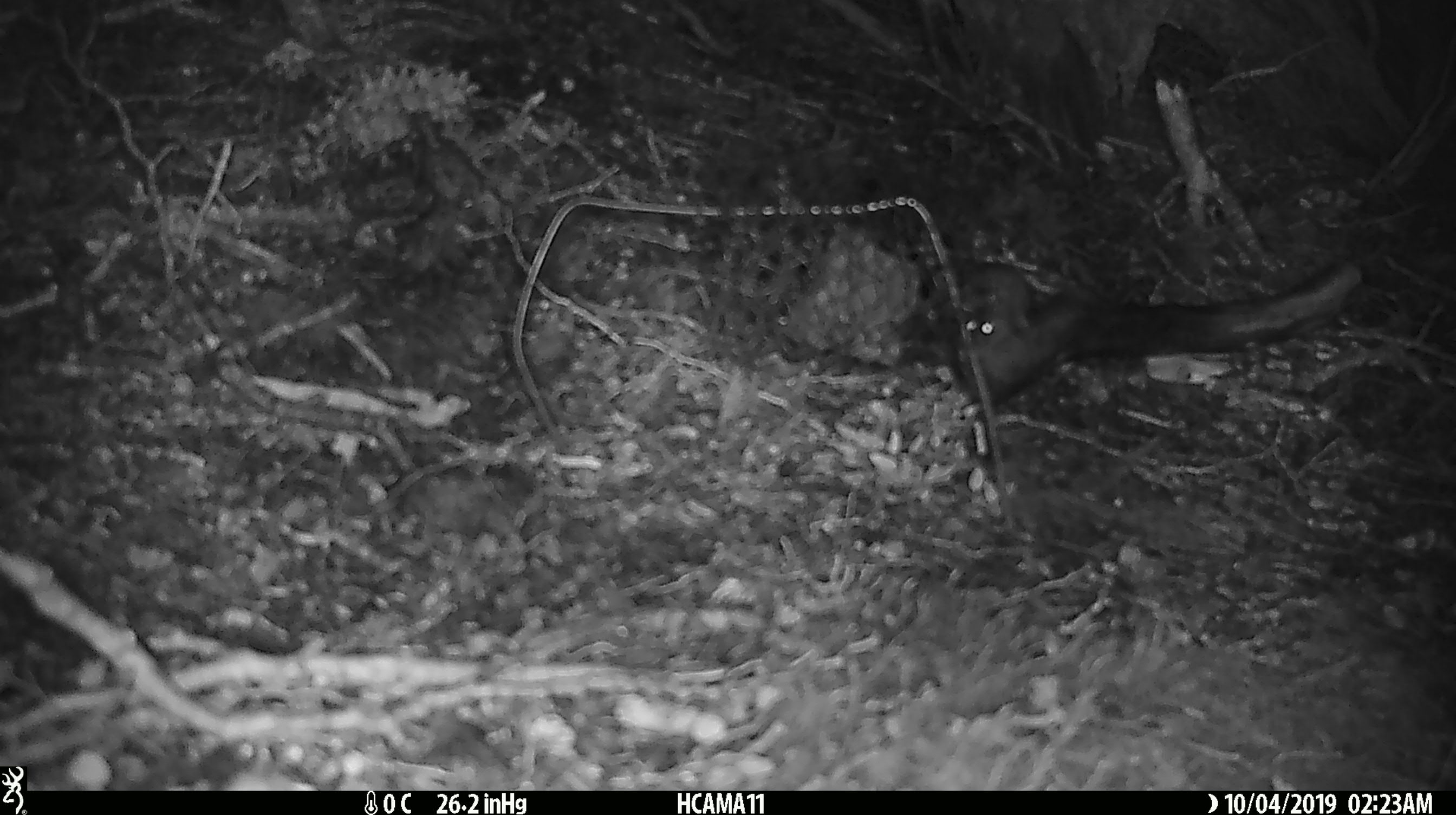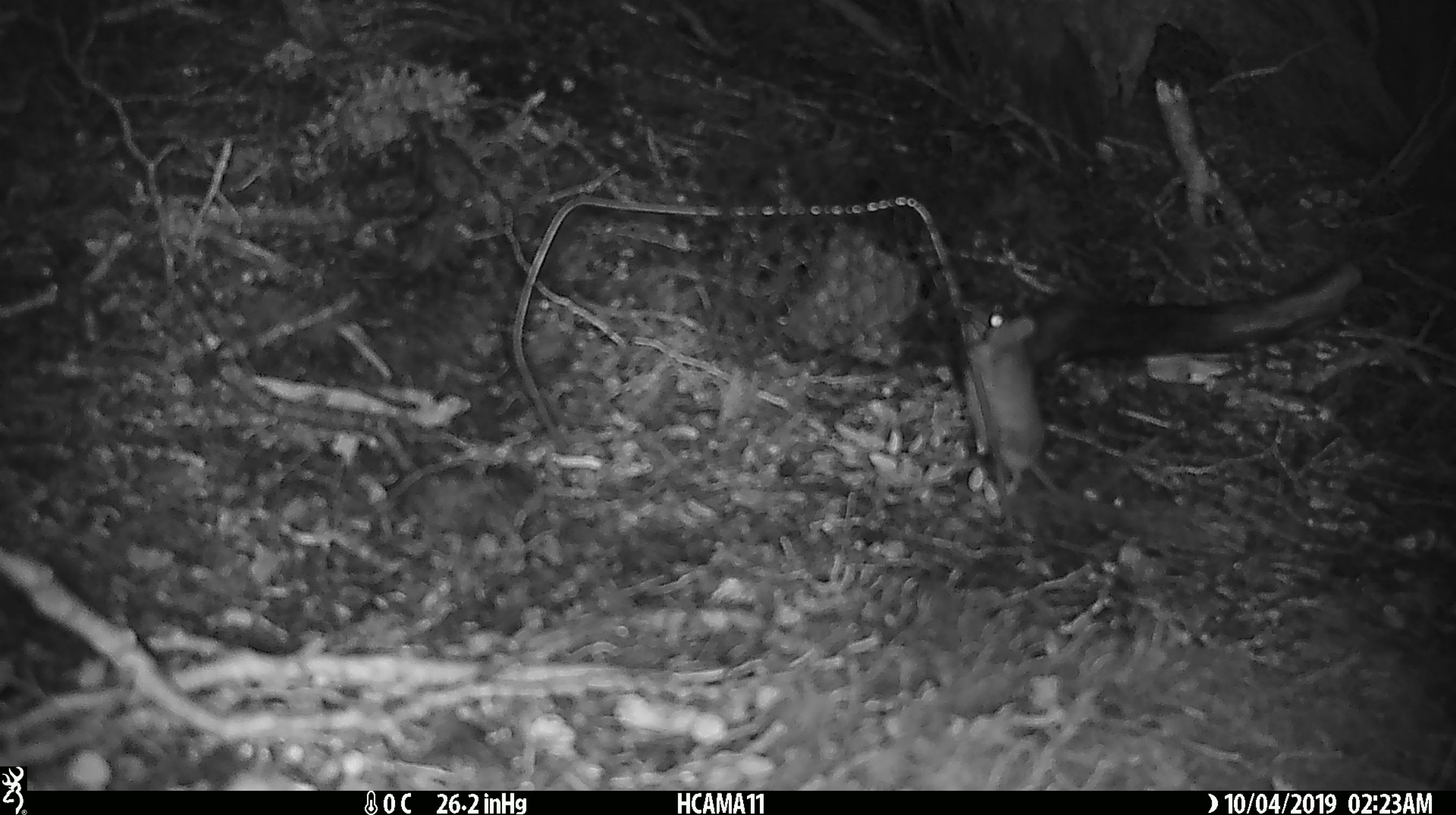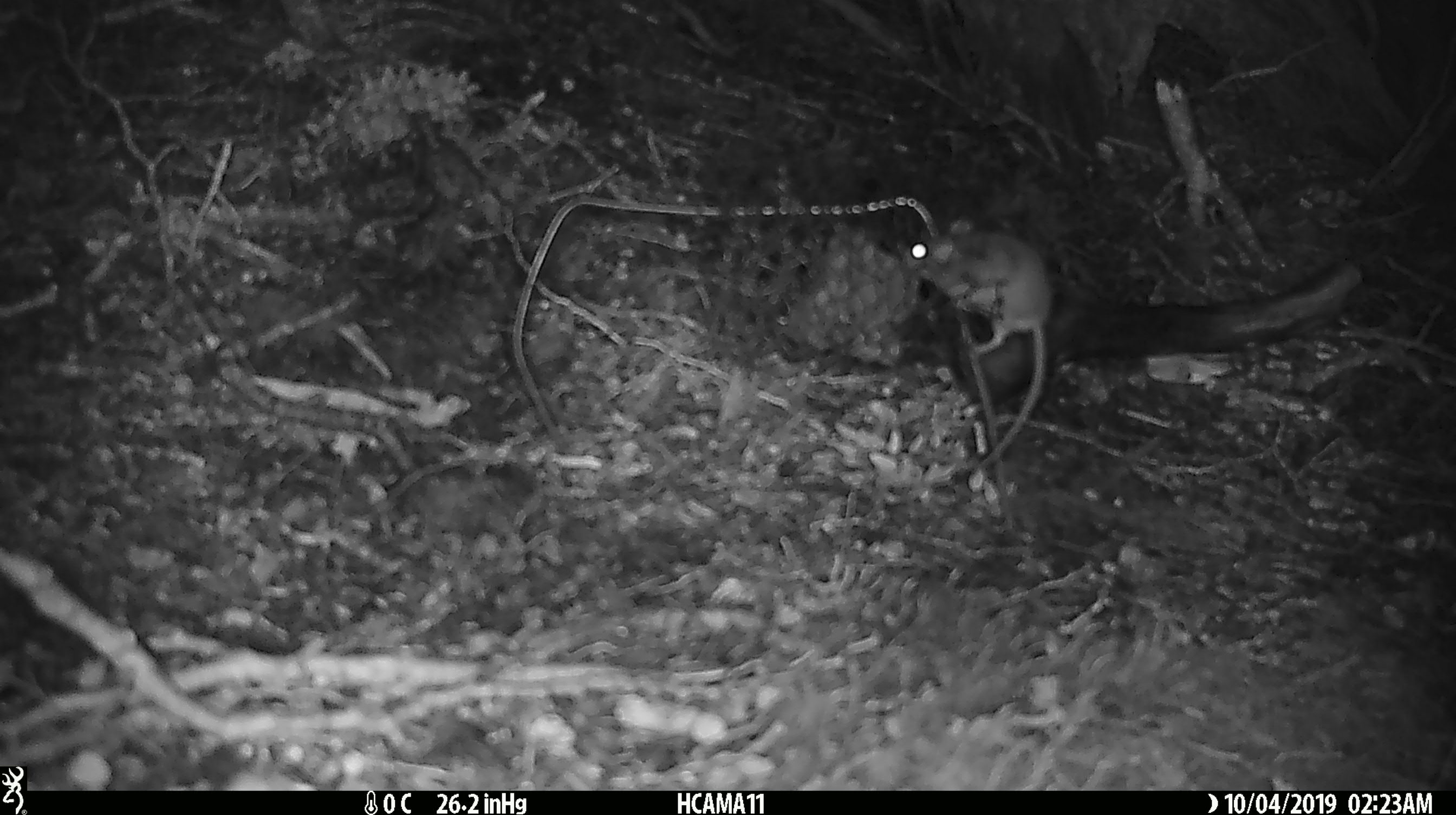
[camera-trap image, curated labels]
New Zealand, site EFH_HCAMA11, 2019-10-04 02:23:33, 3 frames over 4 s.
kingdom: Animalia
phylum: Chordata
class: Mammalia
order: Rodentia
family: Muridae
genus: Mus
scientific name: Mus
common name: mouse